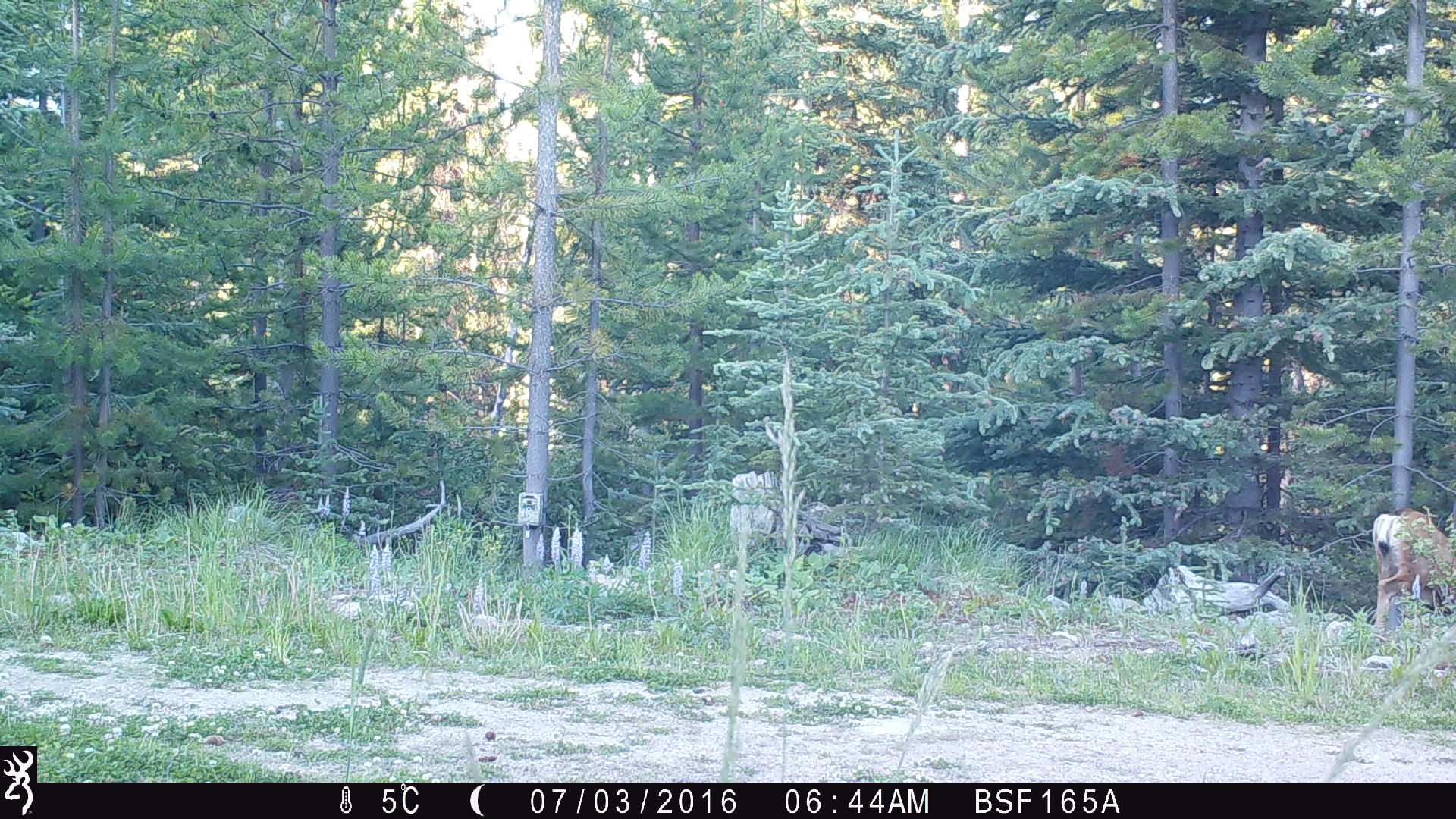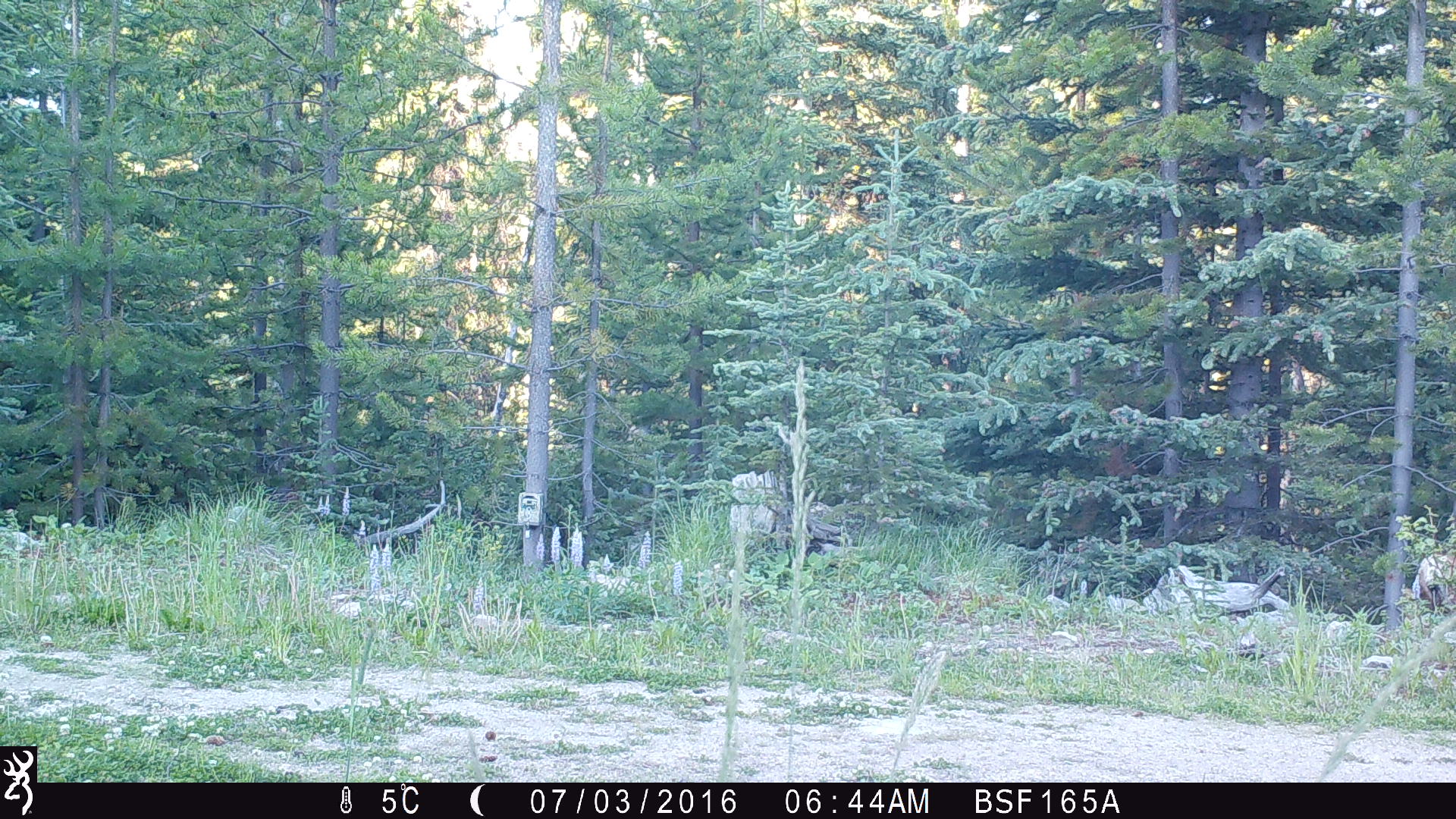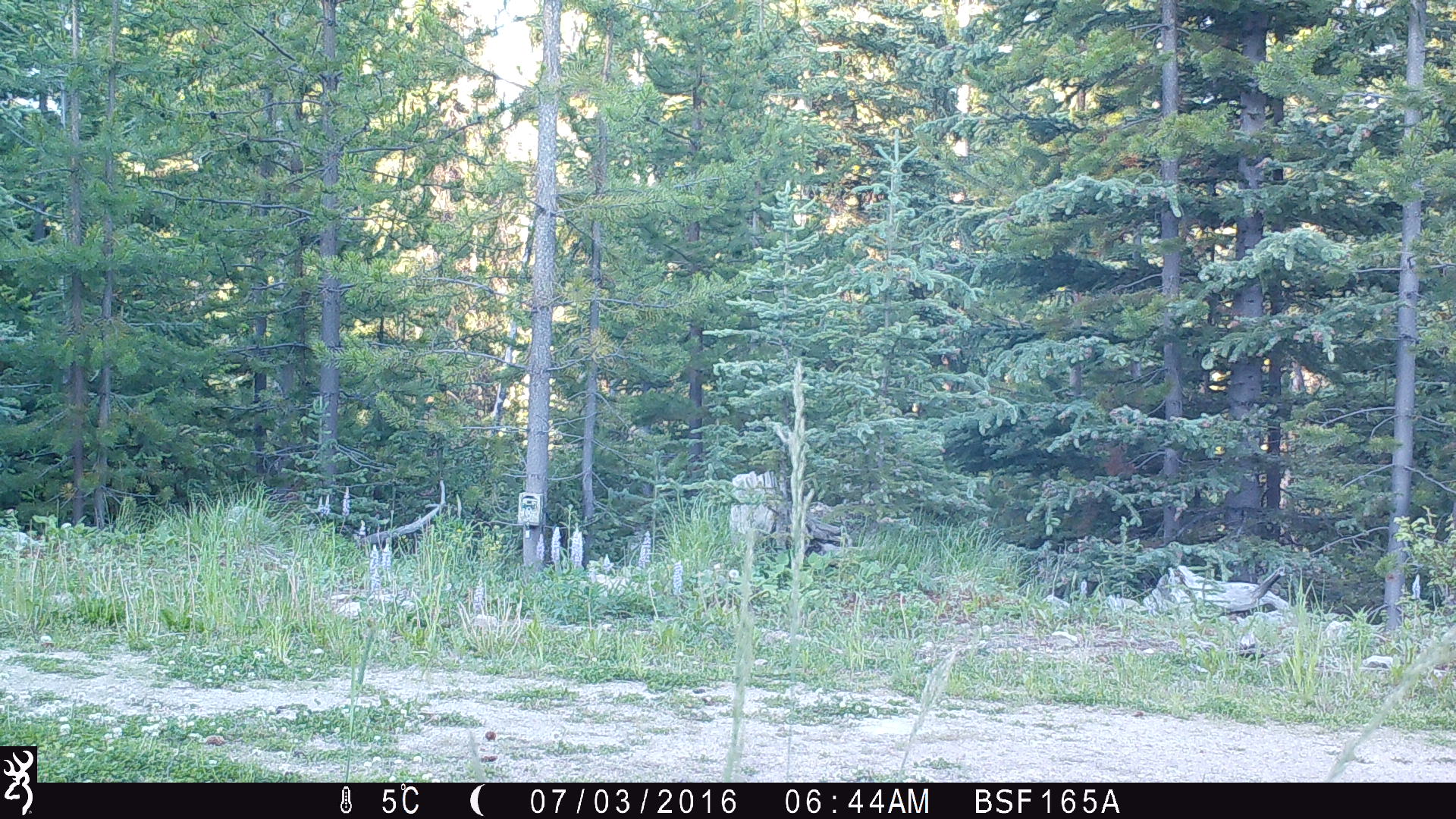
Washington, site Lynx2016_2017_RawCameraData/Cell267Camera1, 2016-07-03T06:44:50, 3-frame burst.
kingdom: Animalia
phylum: Chordata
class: Mammalia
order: Artiodactyla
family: Cervidae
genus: Odocoileus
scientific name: Odocoileus hemionus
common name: mule deer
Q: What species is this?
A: Odocoileus hemionus (mule deer).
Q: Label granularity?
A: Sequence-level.